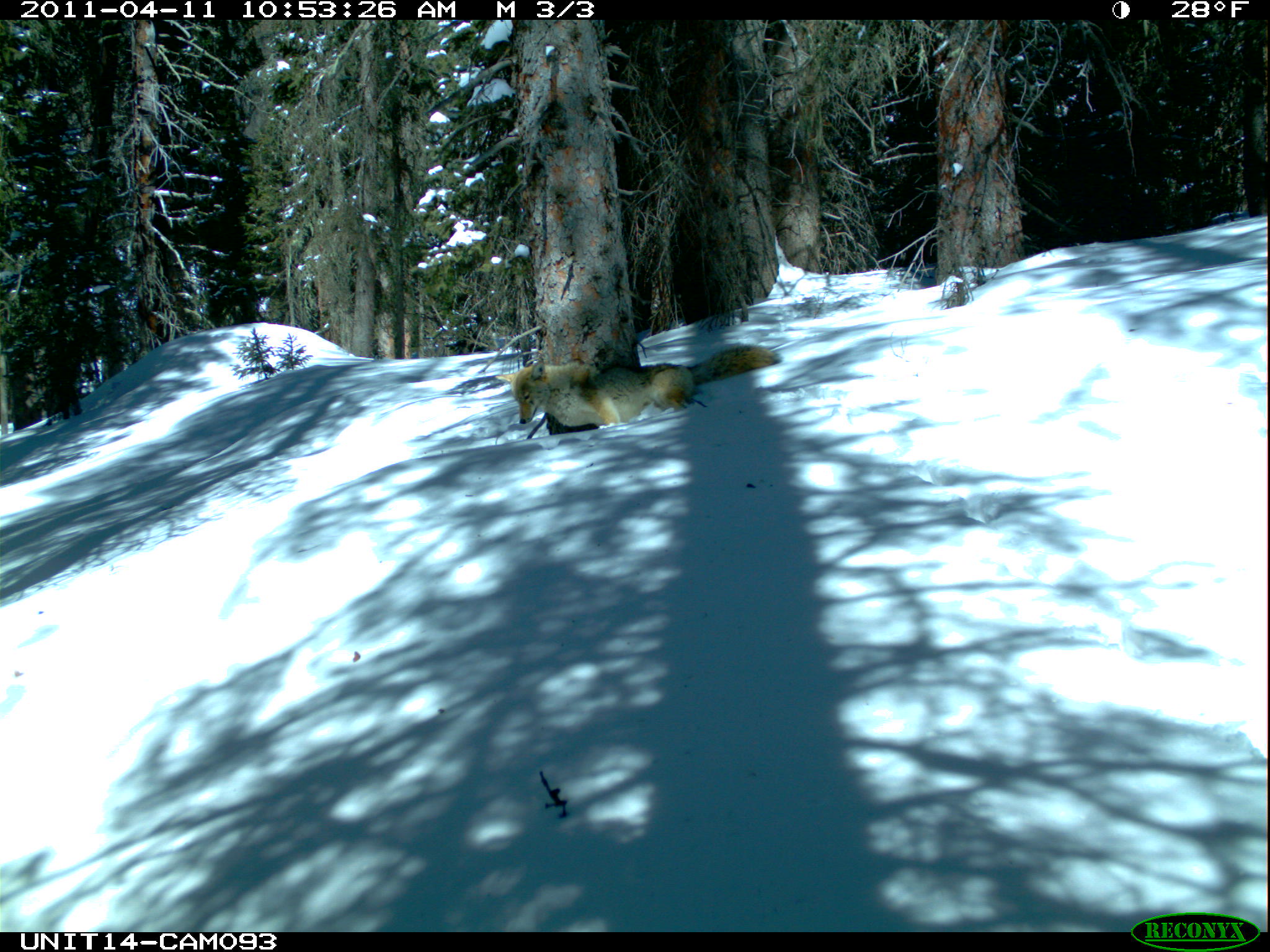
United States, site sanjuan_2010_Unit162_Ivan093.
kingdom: Animalia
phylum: Chordata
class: Mammalia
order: Carnivora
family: Canidae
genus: Canis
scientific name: Canis latrans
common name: coyote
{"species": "Canis latrans (coyote)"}